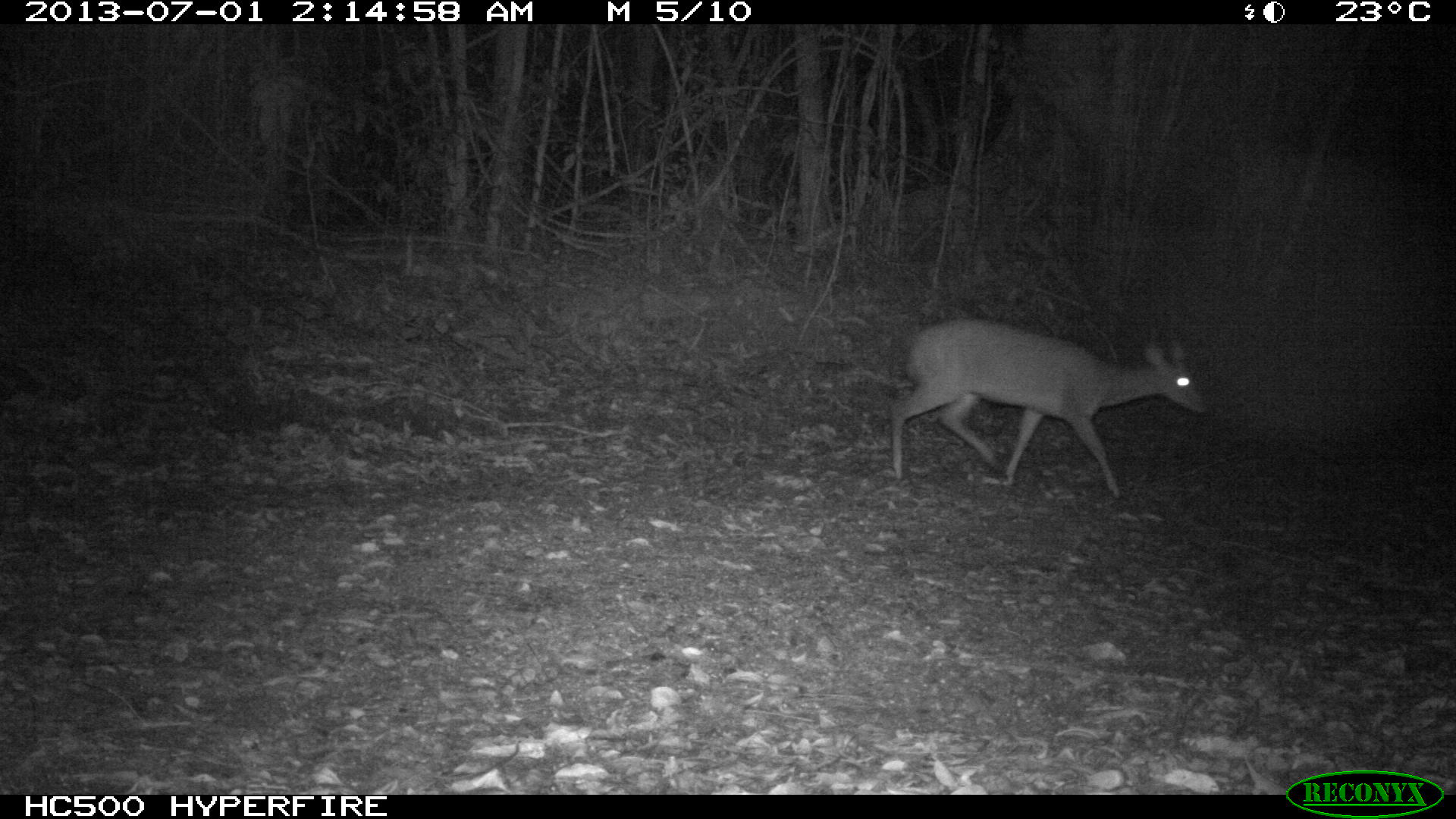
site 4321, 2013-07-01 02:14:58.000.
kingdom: Animalia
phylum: Chordata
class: Mammalia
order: Artiodactyla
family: Cervidae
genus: Mazama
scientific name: Mazama temama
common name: central american red brocket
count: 1